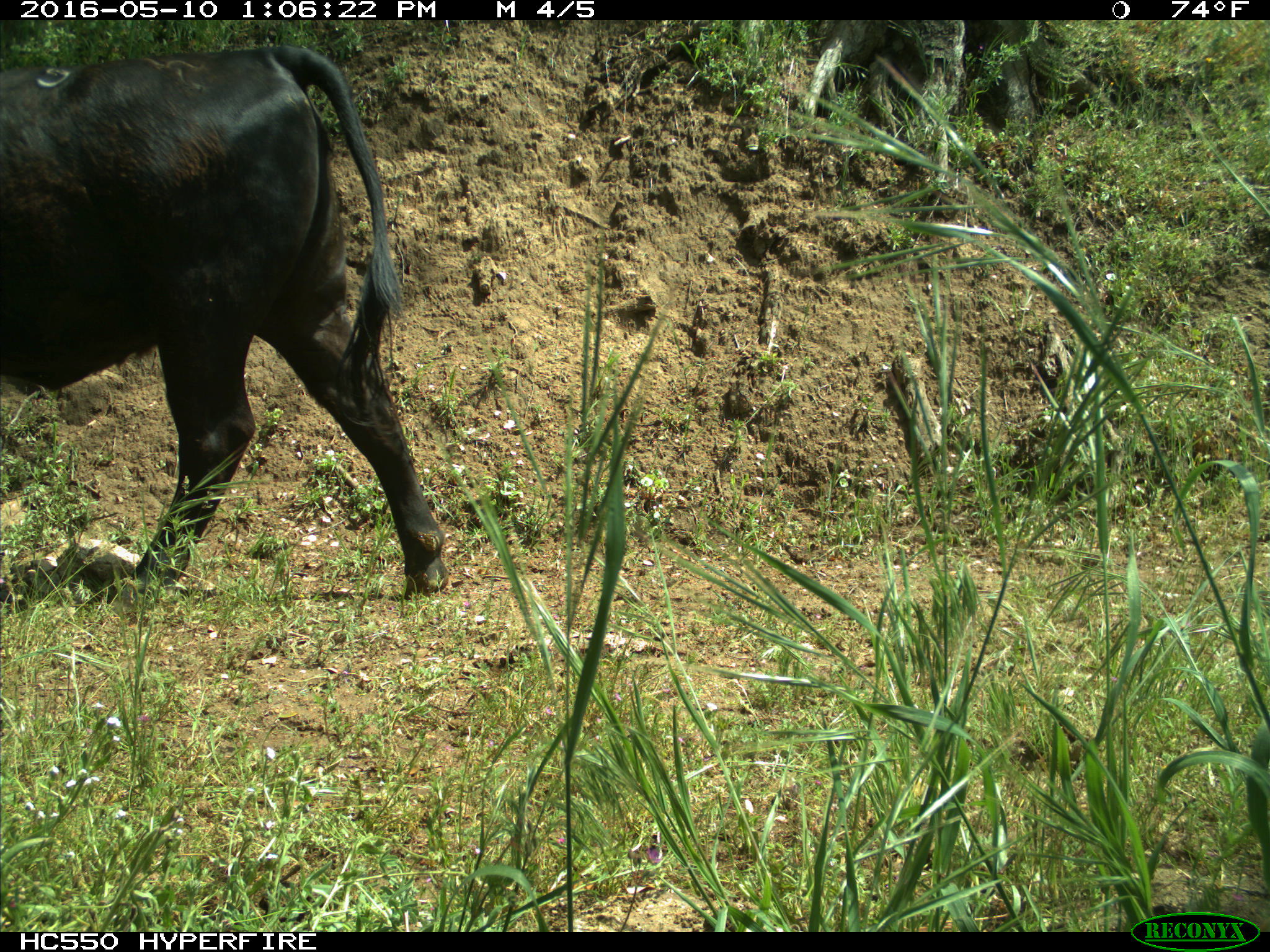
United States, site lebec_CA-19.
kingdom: Animalia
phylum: Chordata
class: Mammalia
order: Artiodactyla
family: Bovidae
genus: Bos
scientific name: Bos taurus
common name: domestic cow